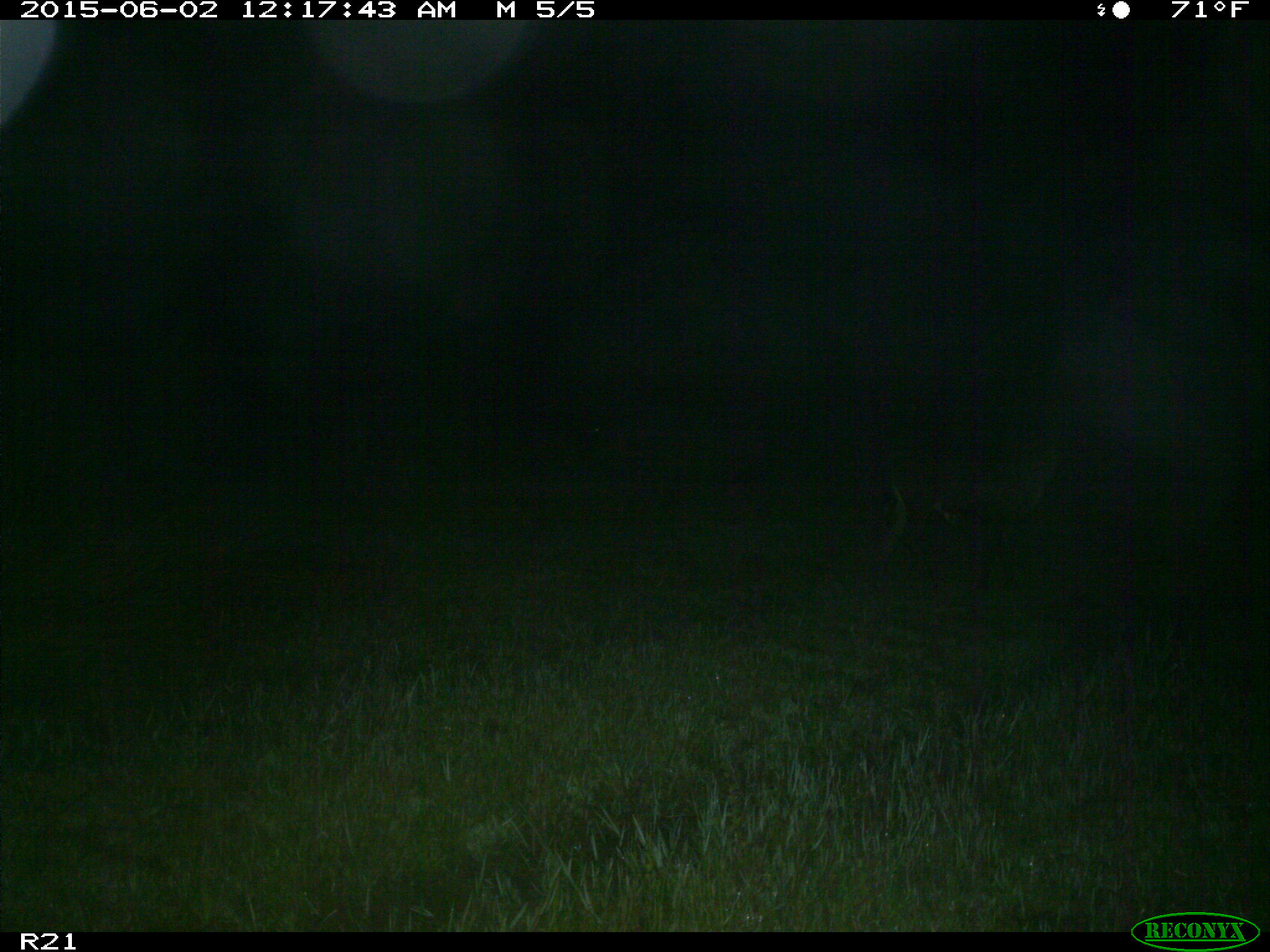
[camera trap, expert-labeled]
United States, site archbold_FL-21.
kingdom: Animalia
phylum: Chordata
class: Mammalia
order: Artiodactyla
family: Bovidae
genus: Bos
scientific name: Bos taurus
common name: domestic cow